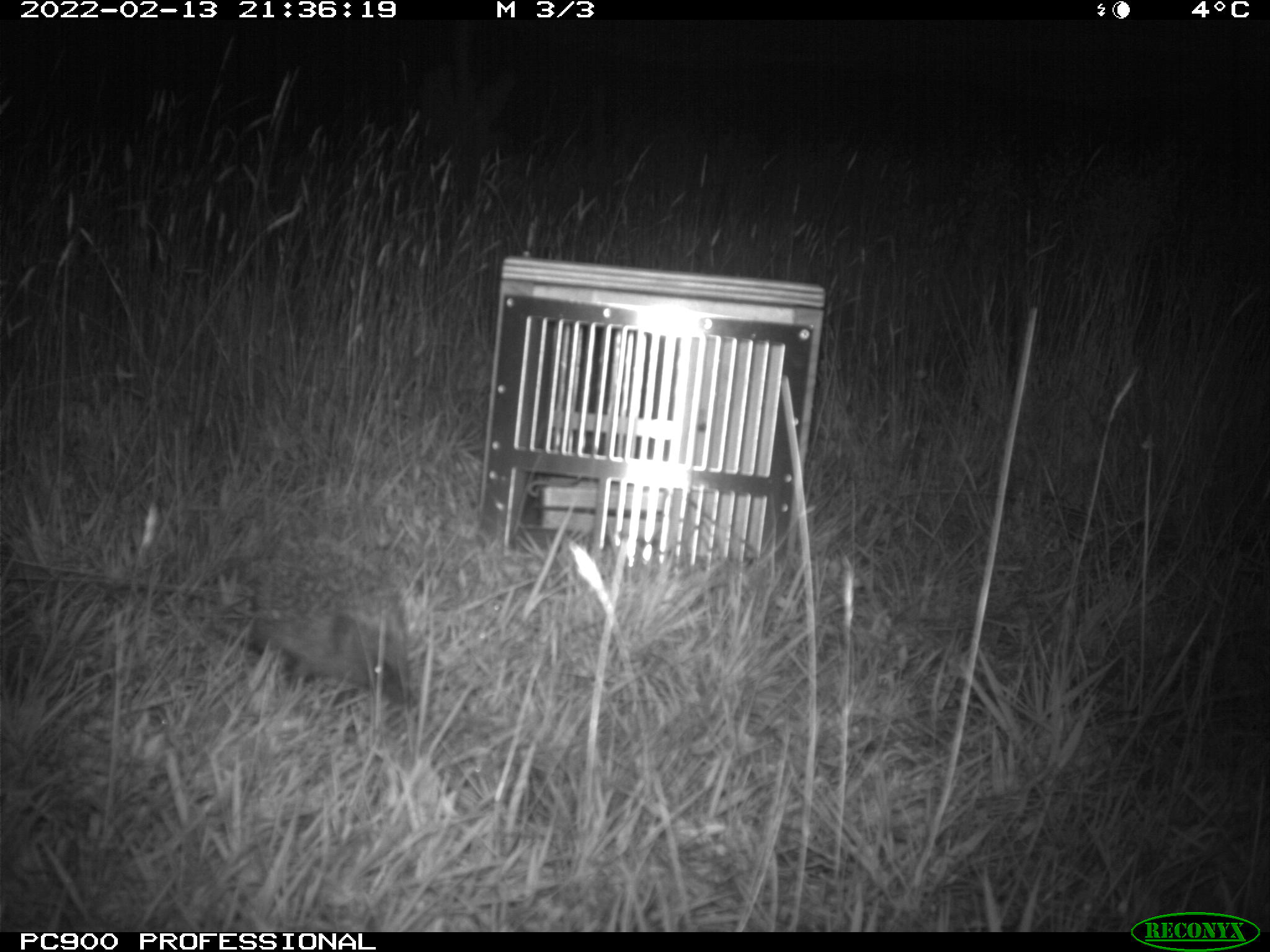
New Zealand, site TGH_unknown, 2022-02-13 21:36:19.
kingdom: Animalia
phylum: Chordata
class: Mammalia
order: Eulipotyphla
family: Erinaceidae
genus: Erinaceus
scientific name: Erinaceus europaeus europaeus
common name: european hedgehog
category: hedgehog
Hedgehog (european hedgehog) (Erinaceus europaeus europaeus).